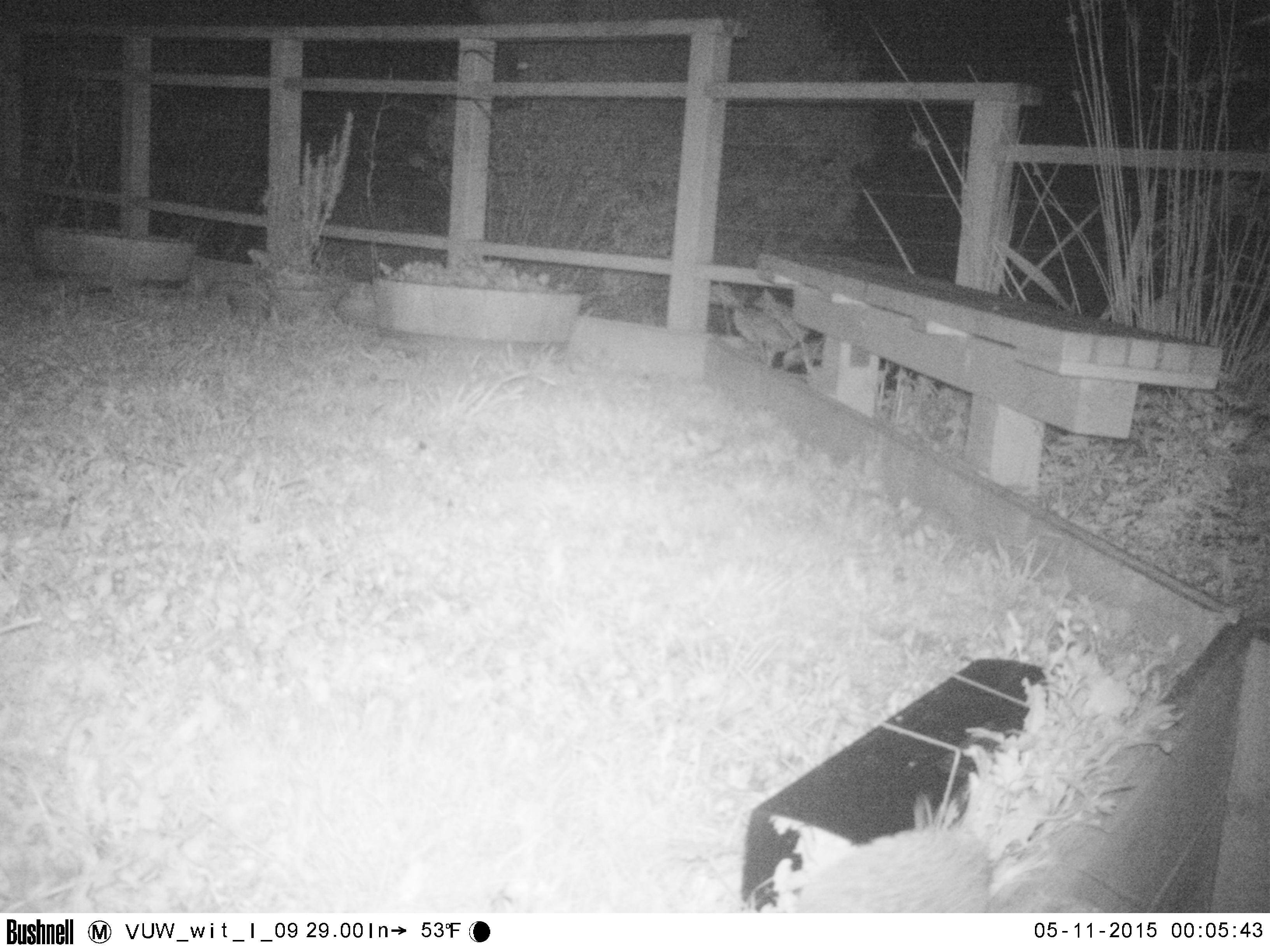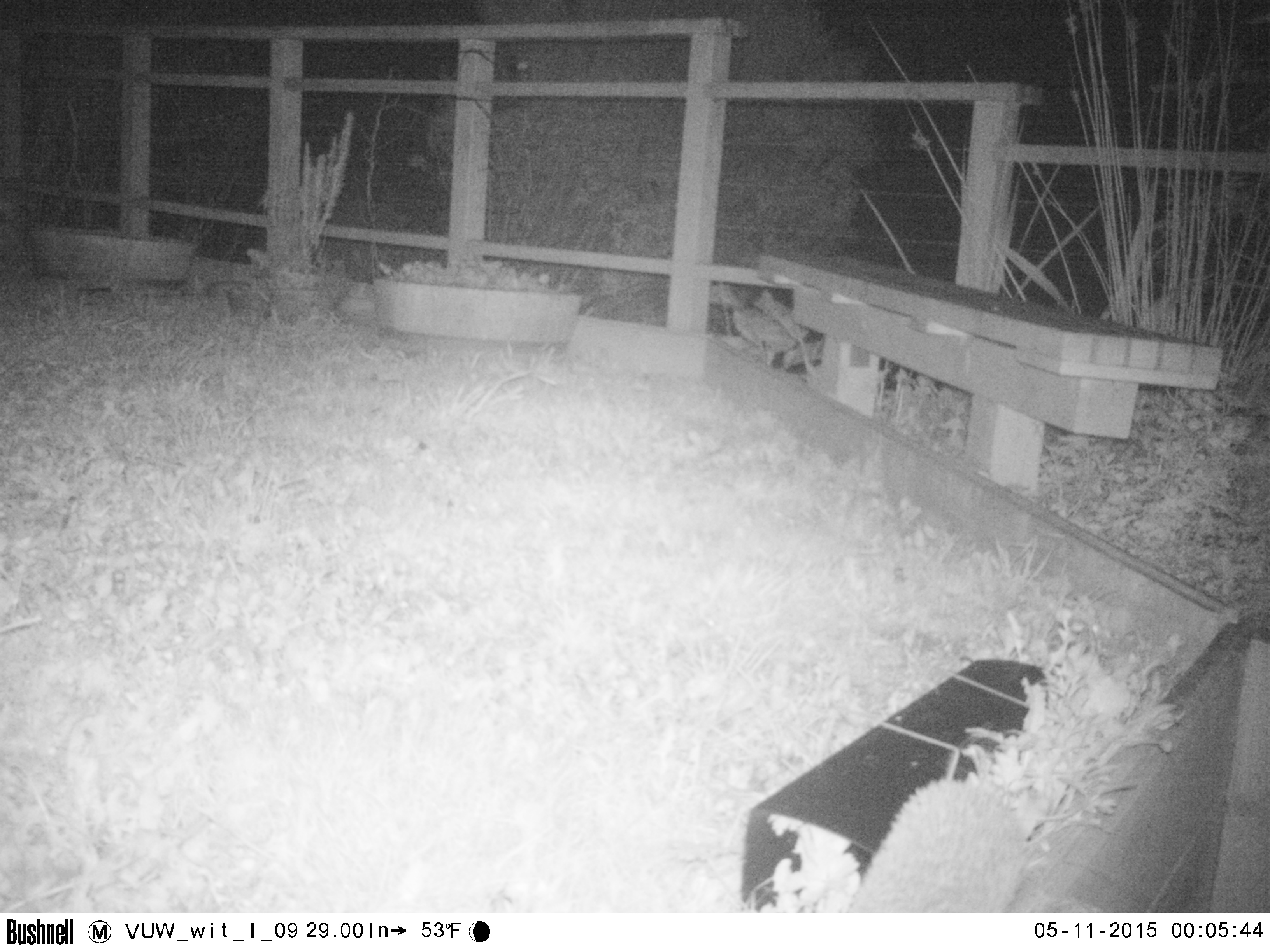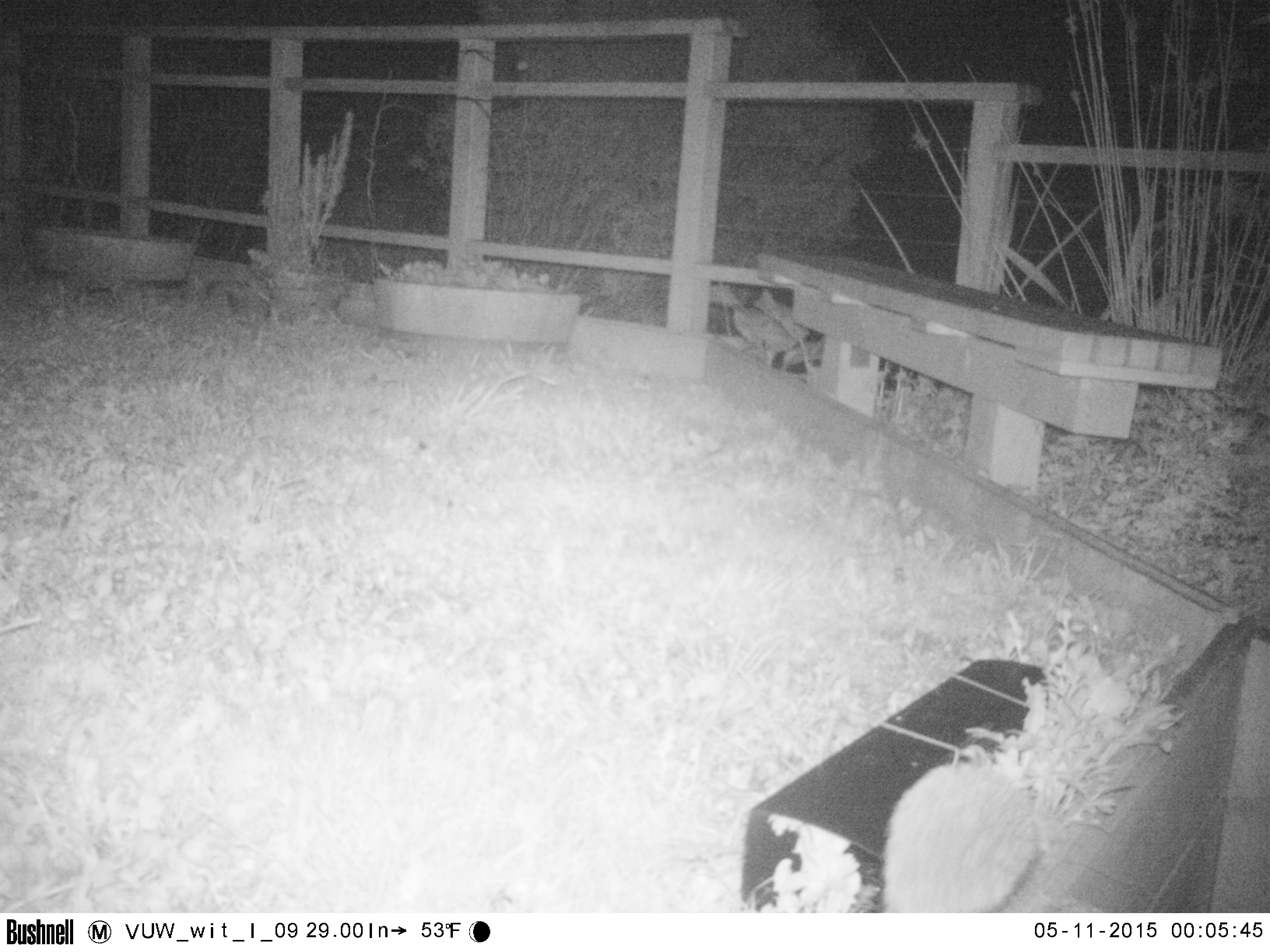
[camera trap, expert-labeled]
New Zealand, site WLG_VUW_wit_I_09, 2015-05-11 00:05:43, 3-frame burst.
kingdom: Animalia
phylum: Chordata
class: Mammalia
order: Eulipotyphla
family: Erinaceidae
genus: Erinaceus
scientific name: Erinaceus europaeus europaeus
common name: european hedgehog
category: hedgehog